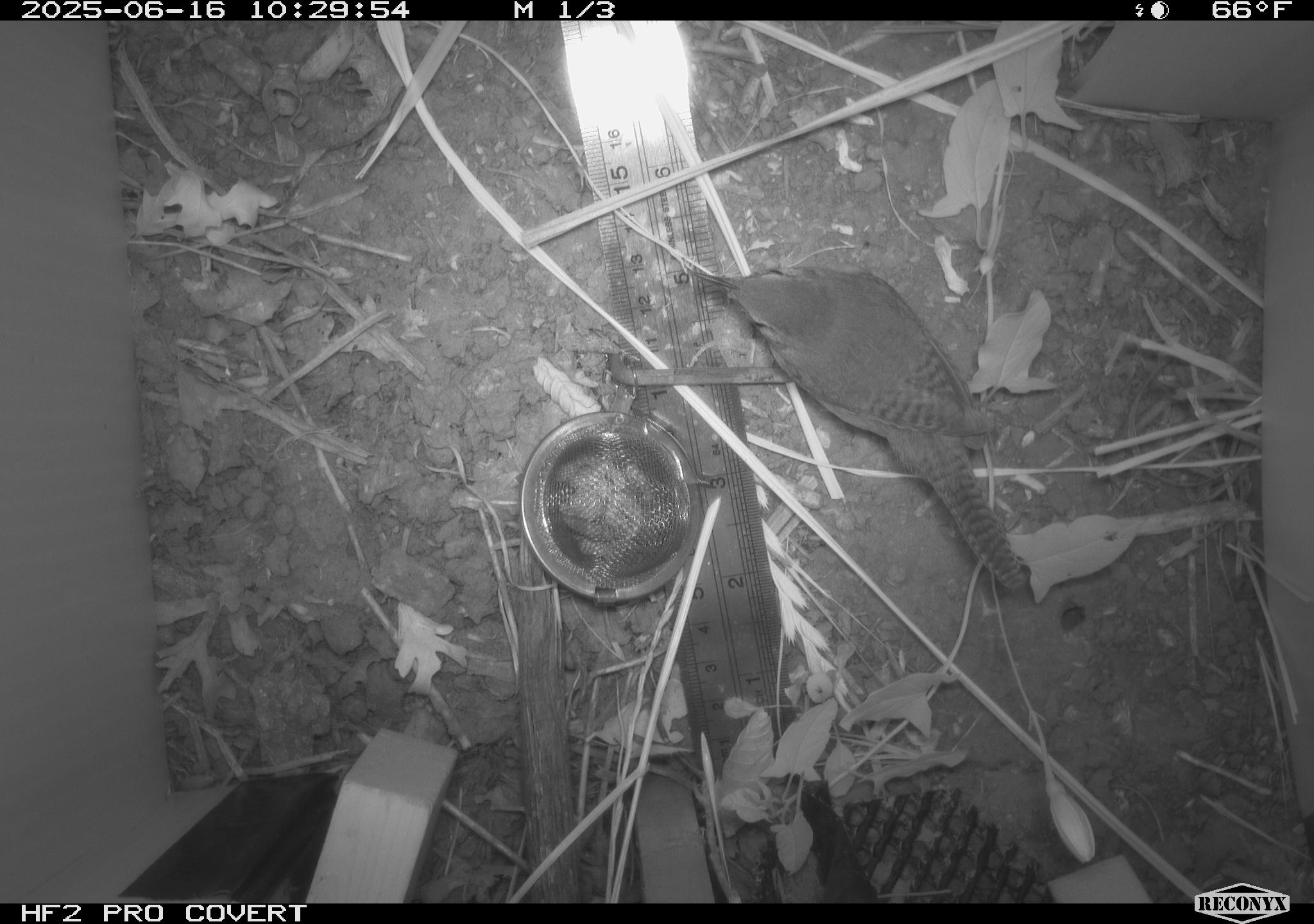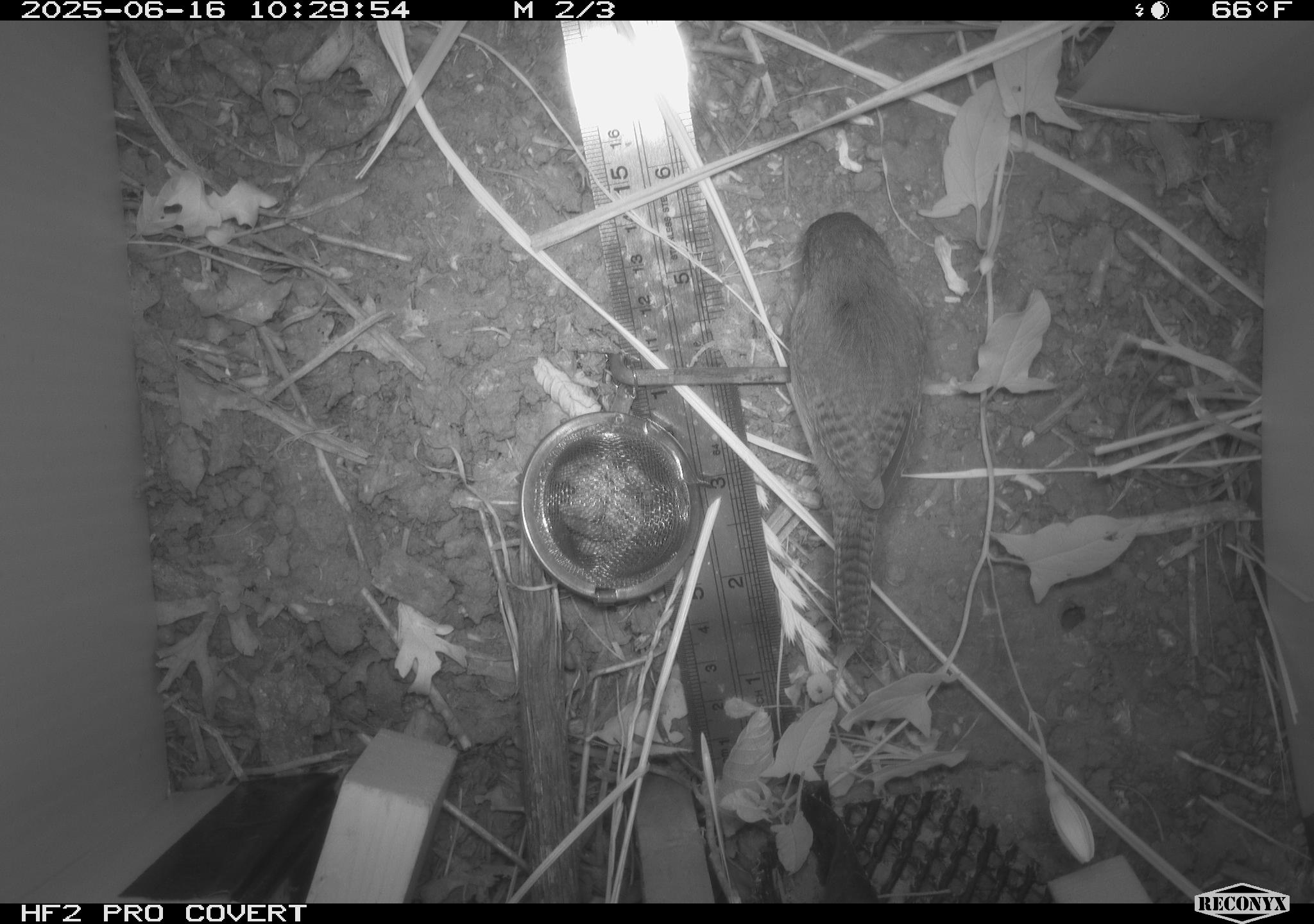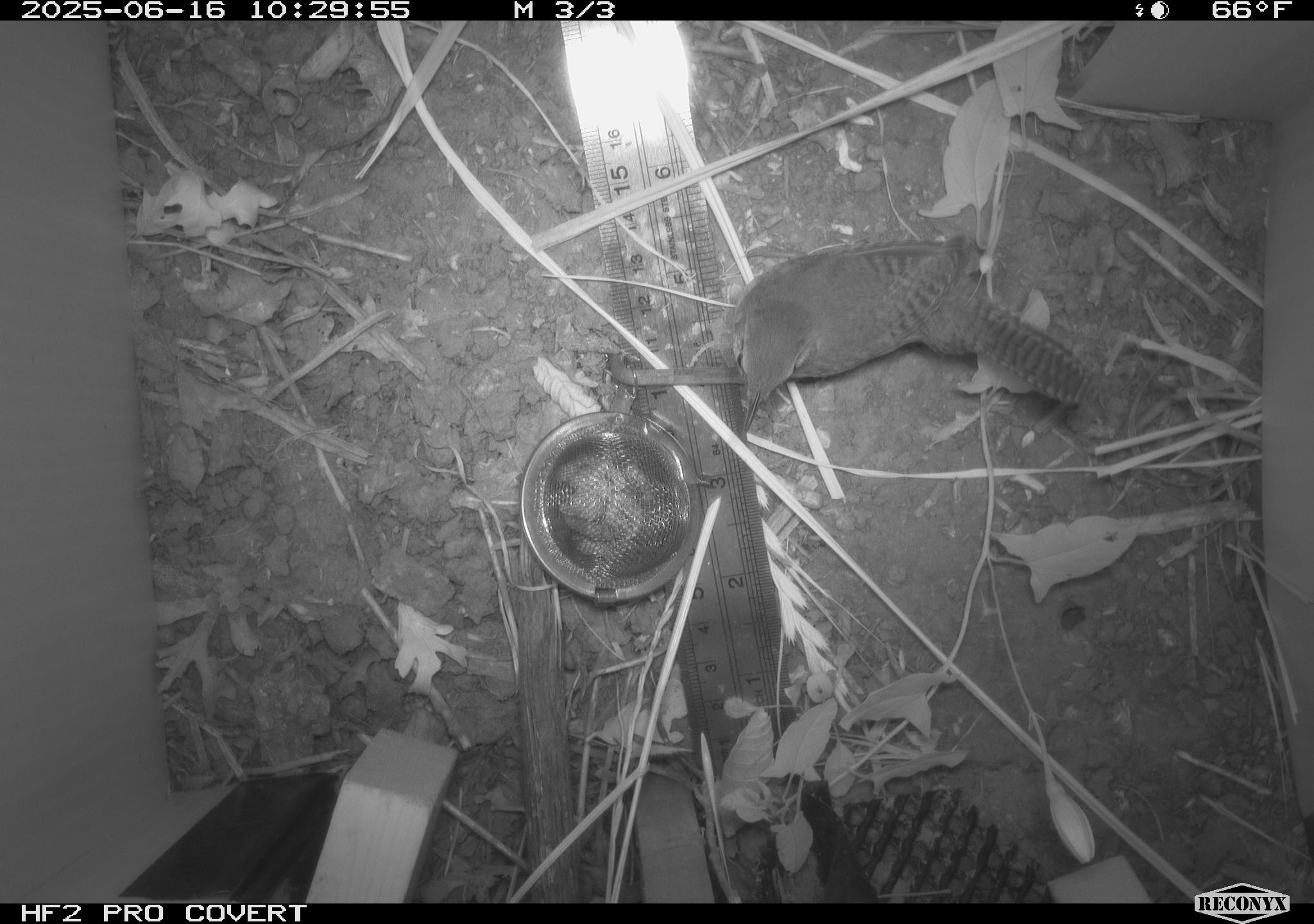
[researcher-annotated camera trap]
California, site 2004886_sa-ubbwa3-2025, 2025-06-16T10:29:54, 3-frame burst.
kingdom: Animalia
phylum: Chordata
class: Aves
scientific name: Aves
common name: bird